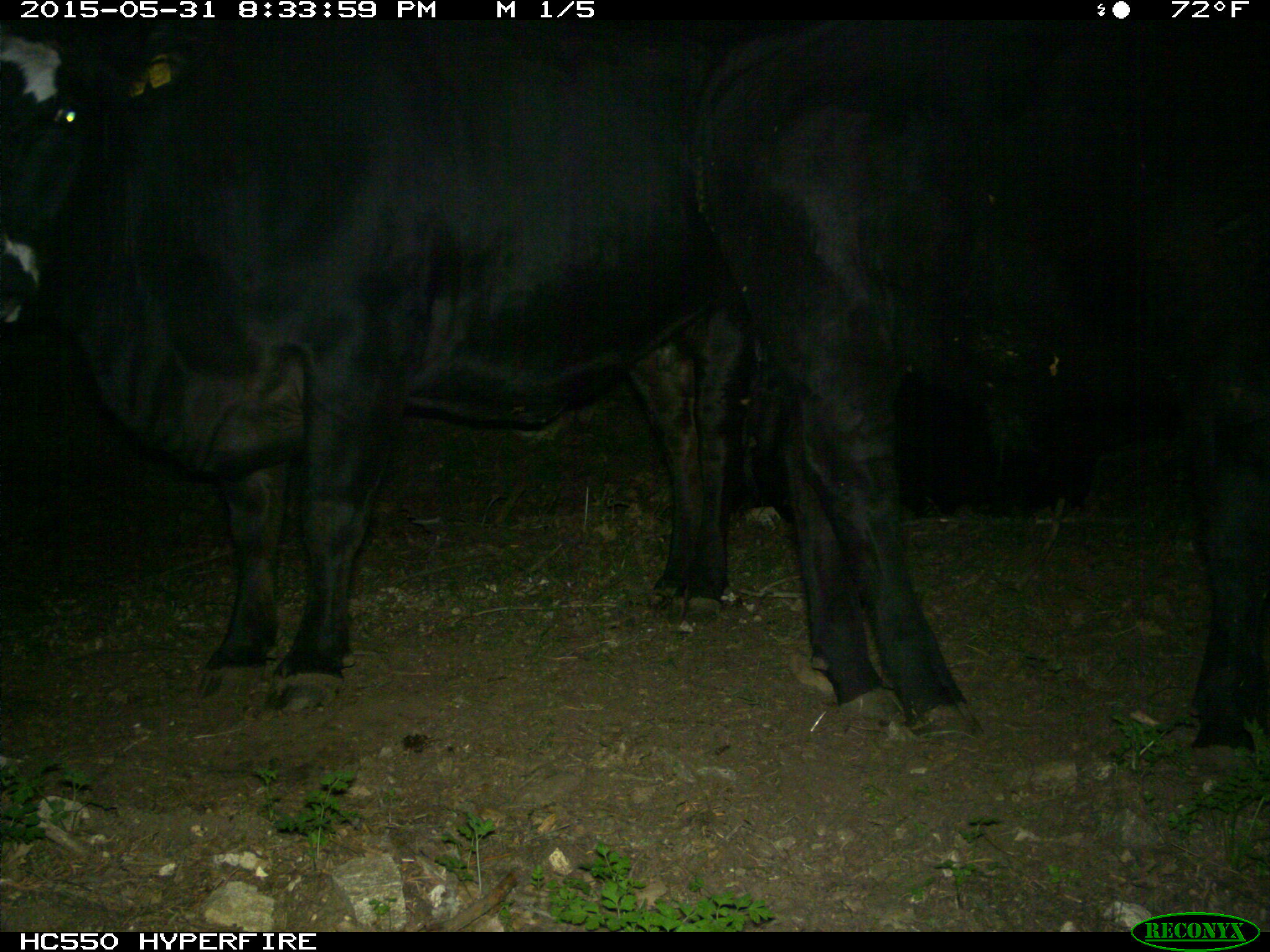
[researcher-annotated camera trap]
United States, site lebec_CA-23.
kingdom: Animalia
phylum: Chordata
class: Mammalia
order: Artiodactyla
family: Bovidae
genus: Bos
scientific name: Bos taurus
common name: domestic cow